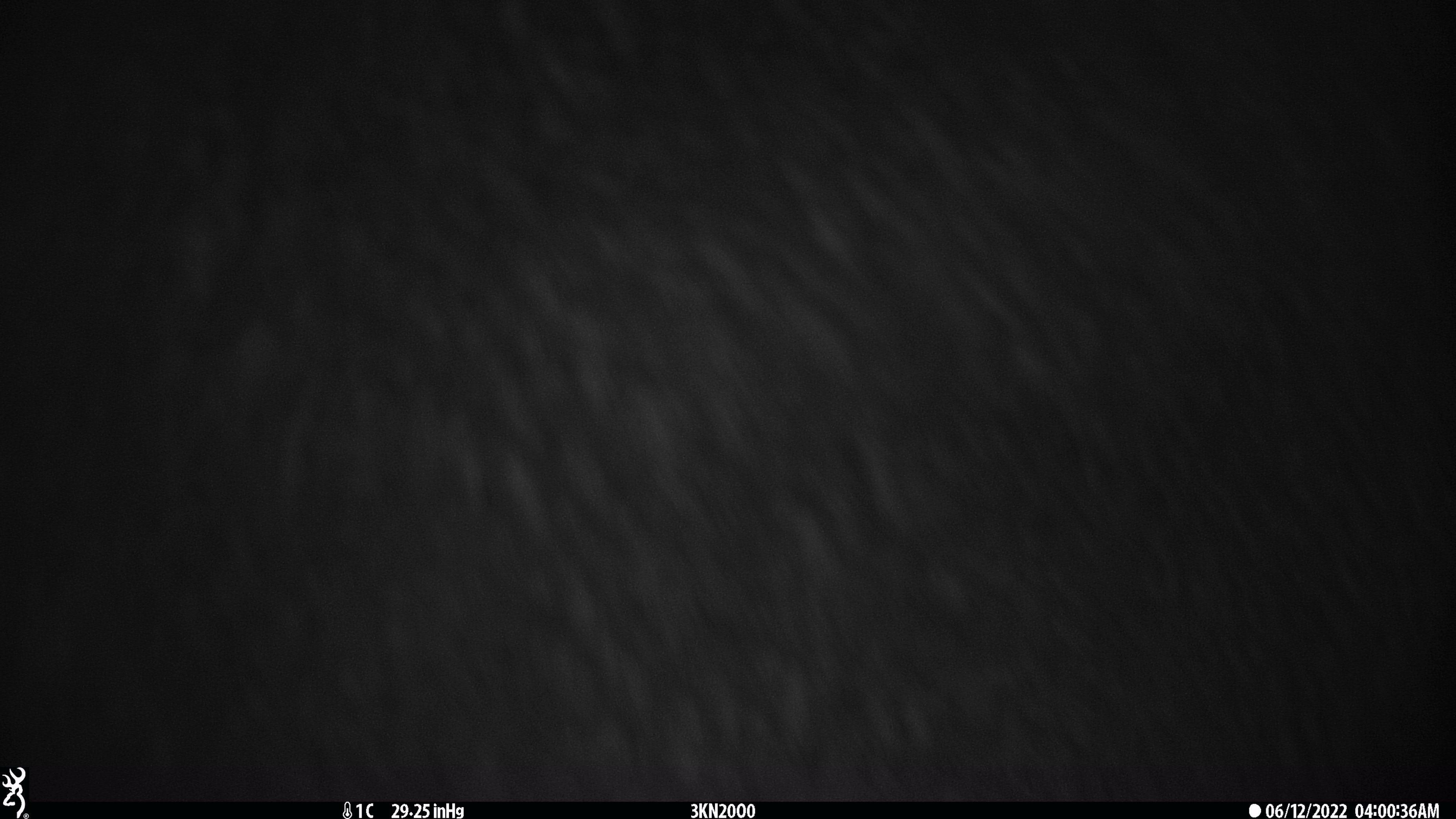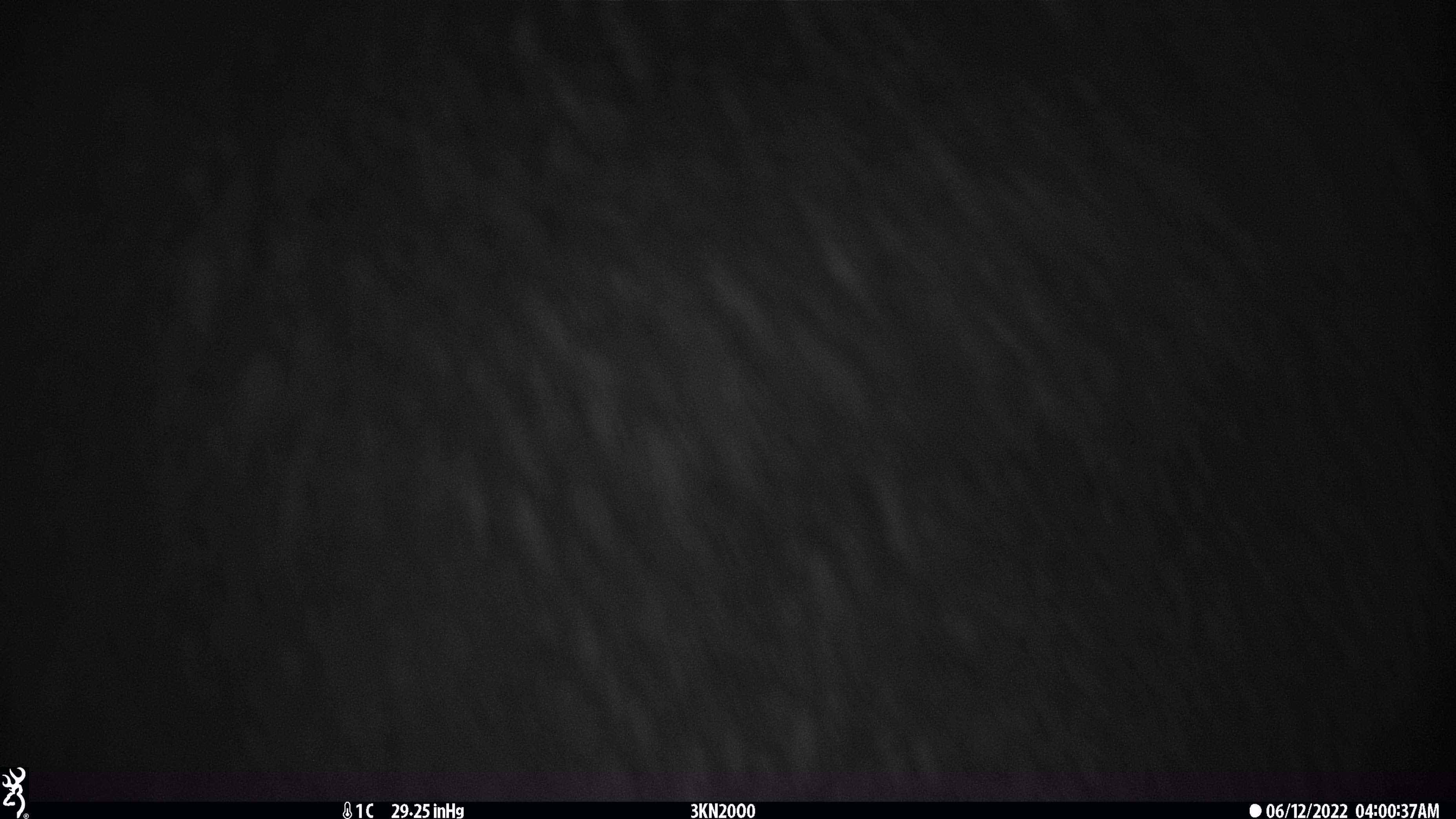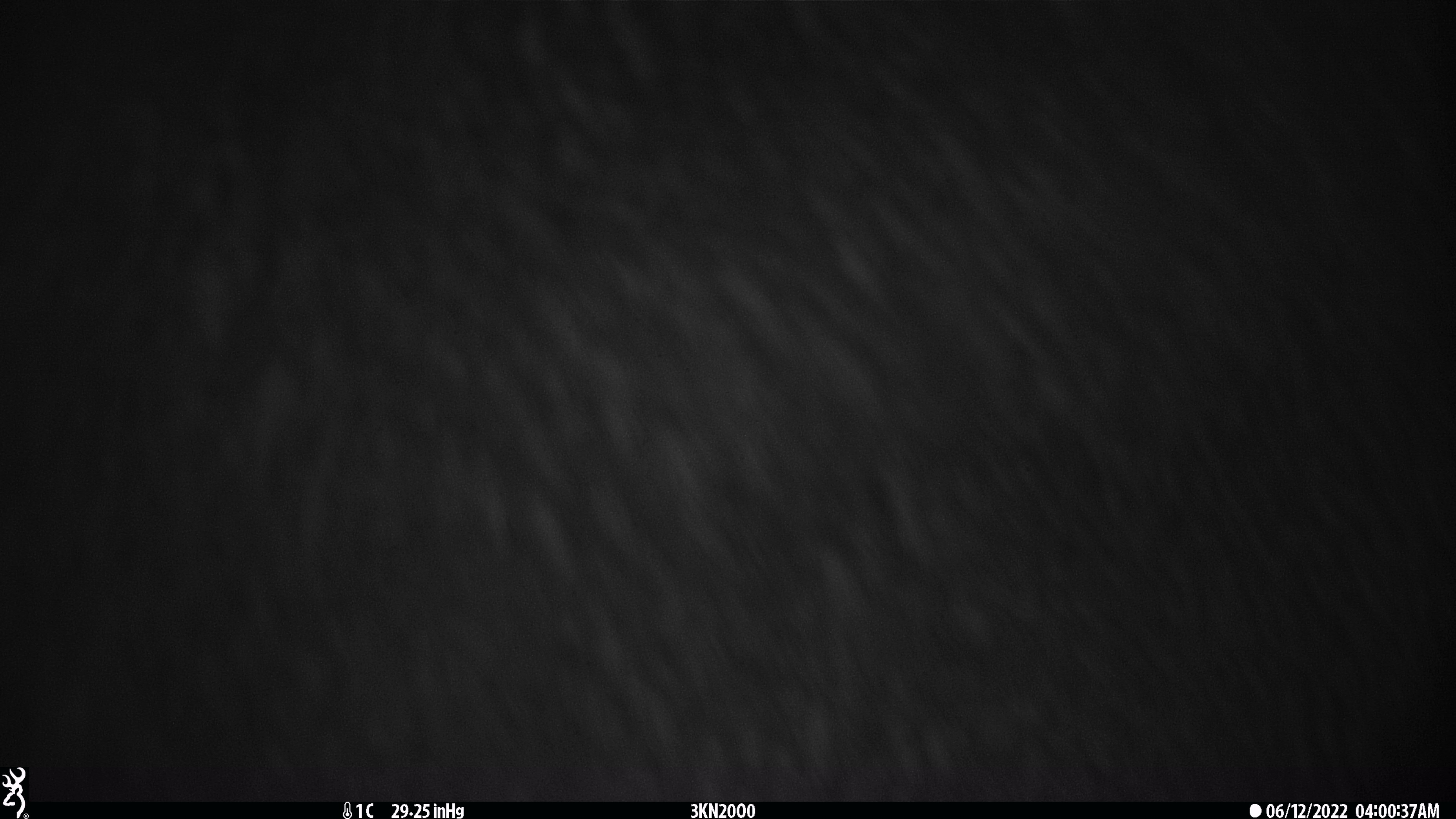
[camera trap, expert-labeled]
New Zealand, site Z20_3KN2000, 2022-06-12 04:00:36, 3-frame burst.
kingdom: Animalia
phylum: Chordata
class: Mammalia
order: Artiodactyla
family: Cervidae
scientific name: Cervidae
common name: deer